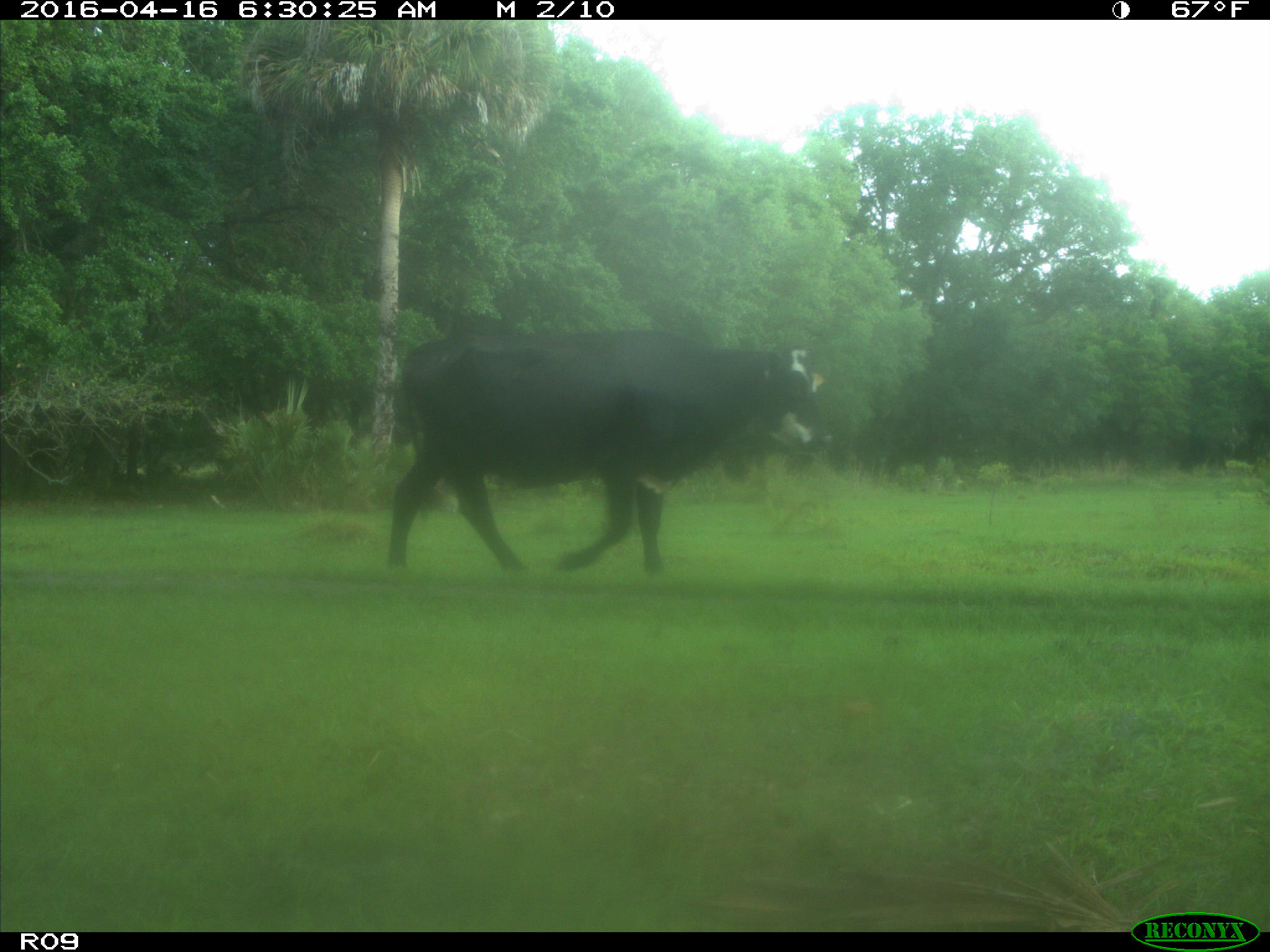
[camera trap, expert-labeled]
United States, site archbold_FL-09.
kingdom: Animalia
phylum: Chordata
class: Mammalia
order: Artiodactyla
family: Bovidae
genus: Bos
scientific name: Bos taurus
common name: domestic cow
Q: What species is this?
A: Bos taurus (domestic cow).